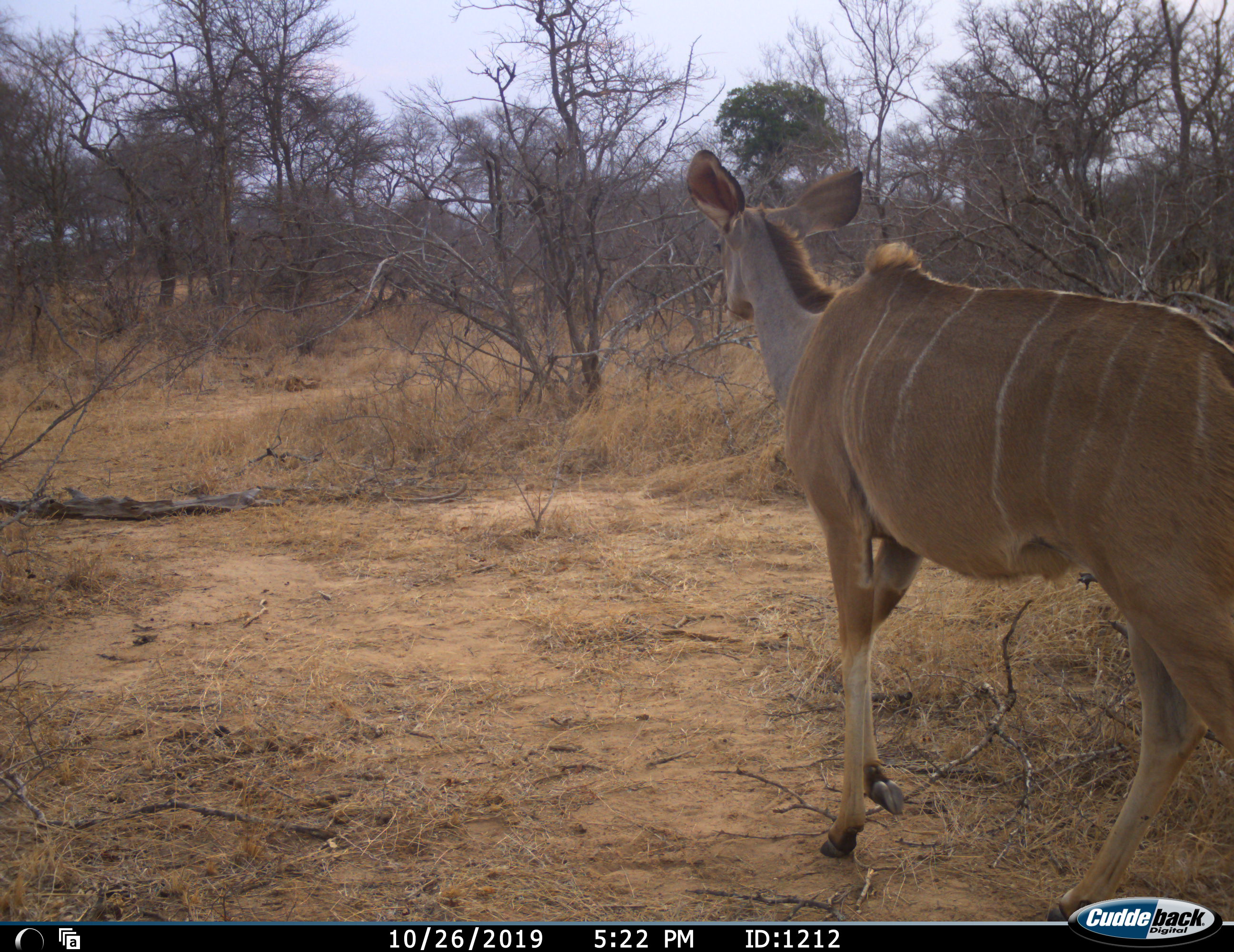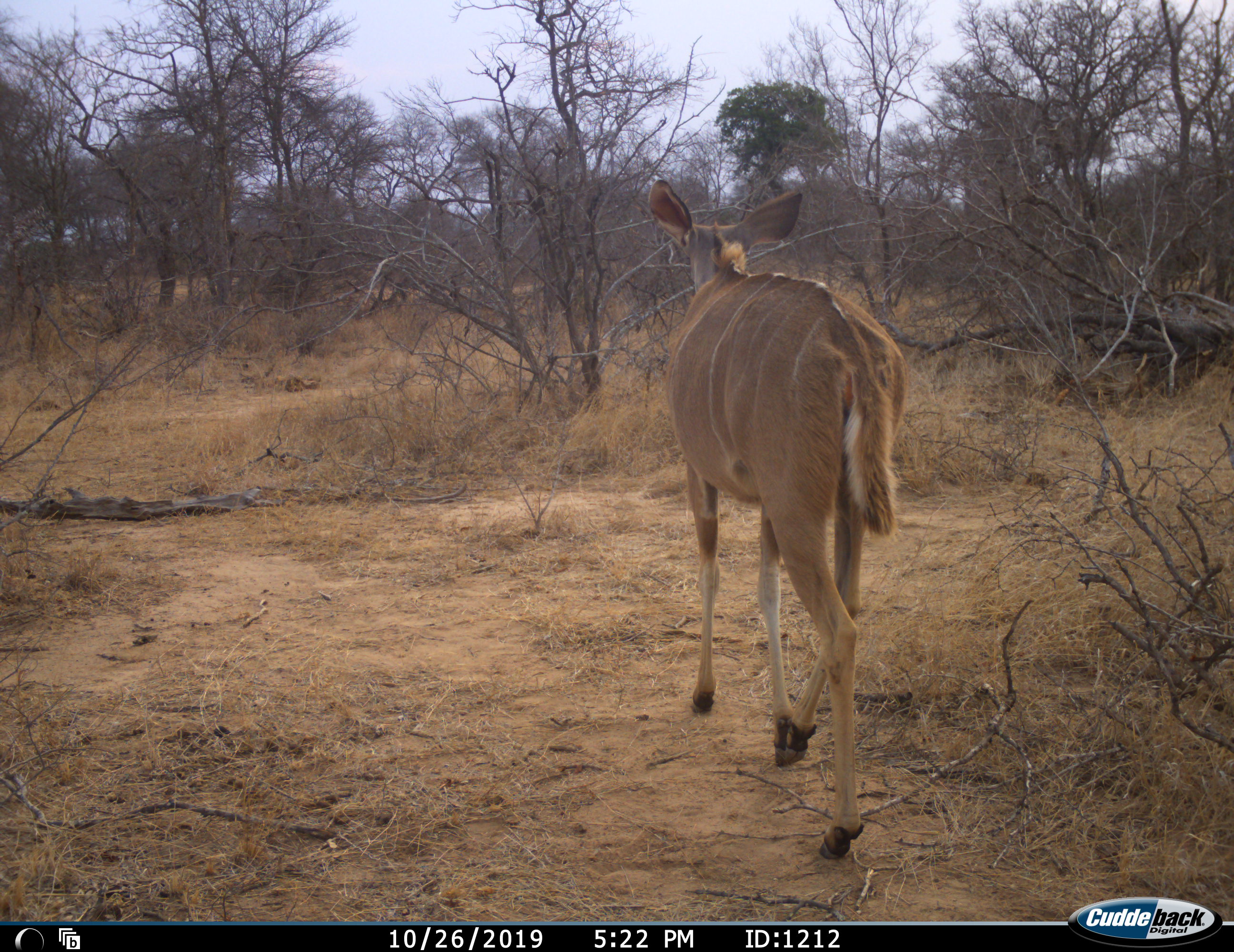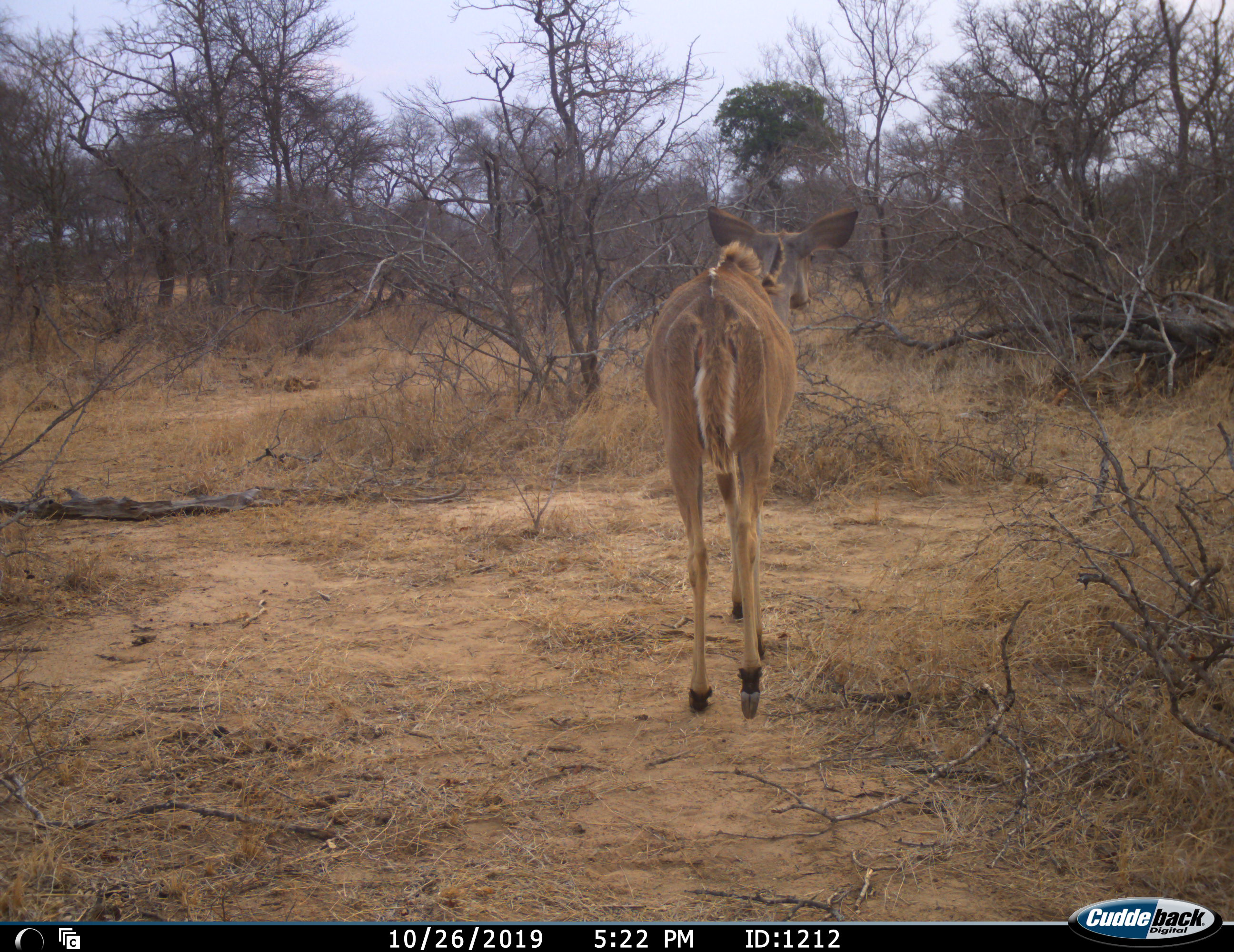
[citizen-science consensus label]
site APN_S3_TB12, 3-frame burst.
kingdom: Animalia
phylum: Chordata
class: Mammalia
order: Artiodactyla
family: Bovidae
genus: Tragelaphus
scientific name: Tragelaphus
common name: kudu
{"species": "kudu (Tragelaphus)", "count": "1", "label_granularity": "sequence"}